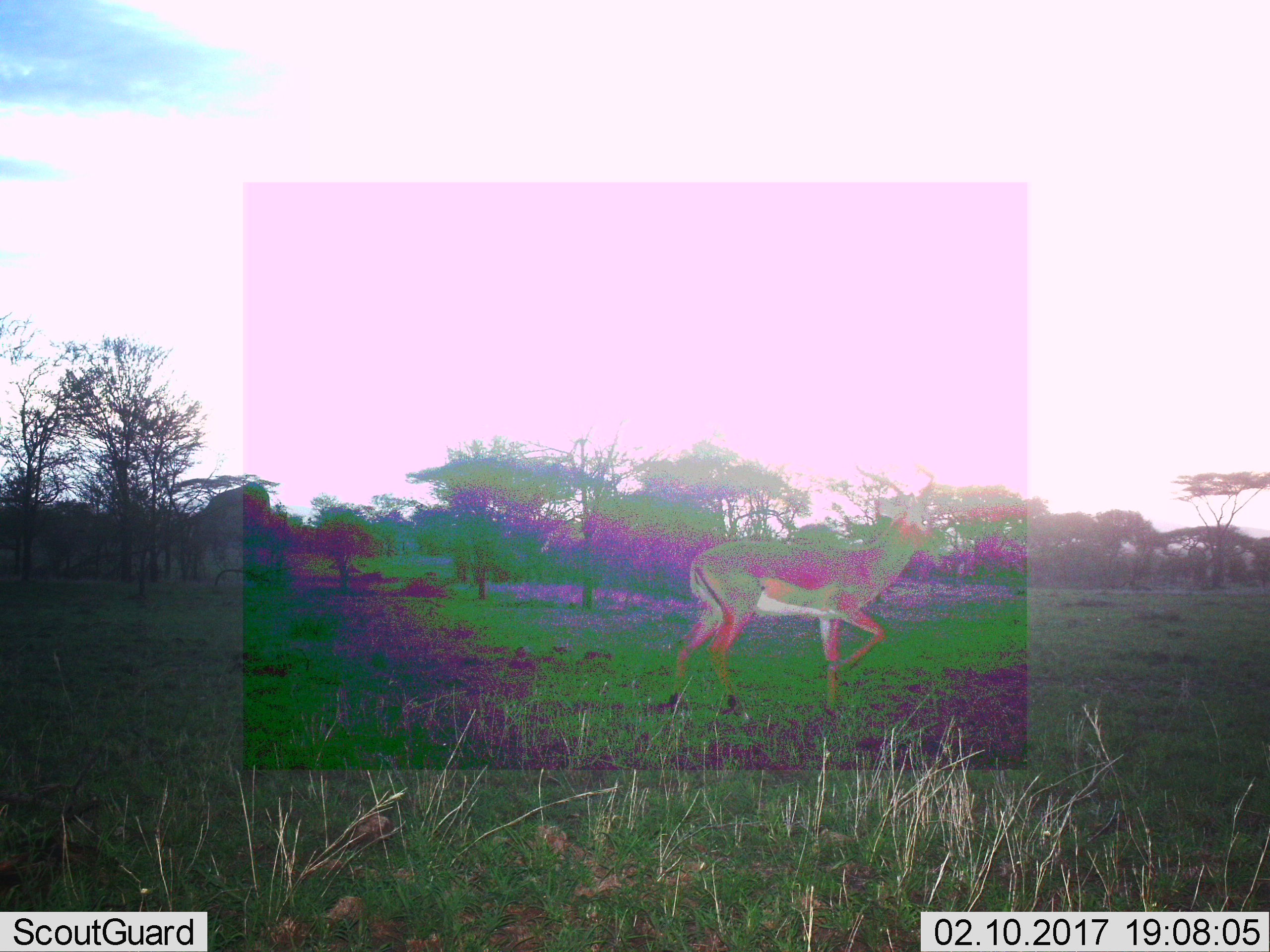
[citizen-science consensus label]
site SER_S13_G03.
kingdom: Animalia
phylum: Chordata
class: Mammalia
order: Artiodactyla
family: Bovidae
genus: Aepyceros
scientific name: Aepyceros melampus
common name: impala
Impala (Aepyceros melampus), count 1. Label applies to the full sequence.